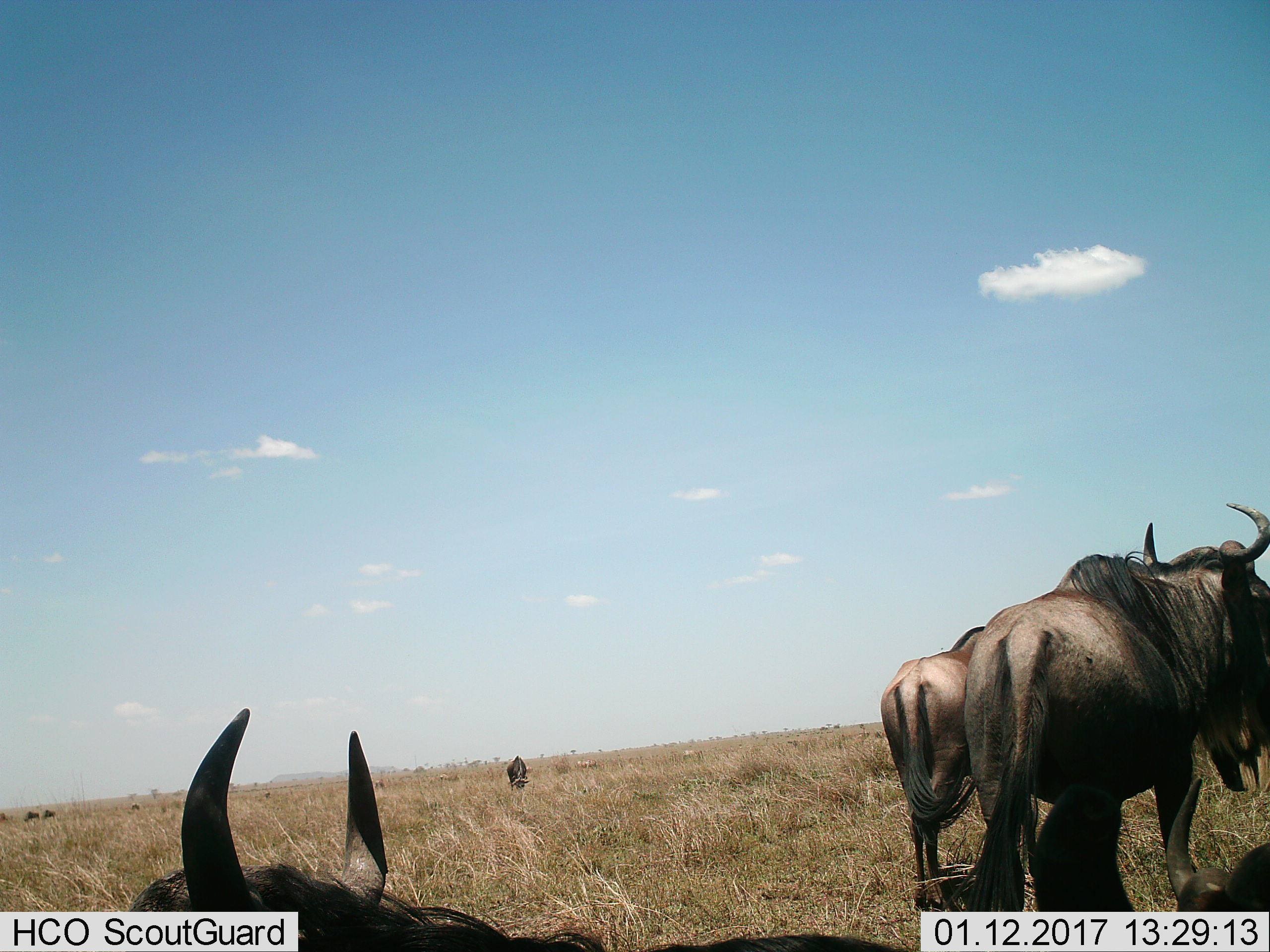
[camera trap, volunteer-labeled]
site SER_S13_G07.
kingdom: Animalia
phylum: Chordata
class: Mammalia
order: Artiodactyla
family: Bovidae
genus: Connochaetes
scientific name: Connochaetes taurinus taurinus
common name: blue wildebeest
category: wildebeestblue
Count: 5.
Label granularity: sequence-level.